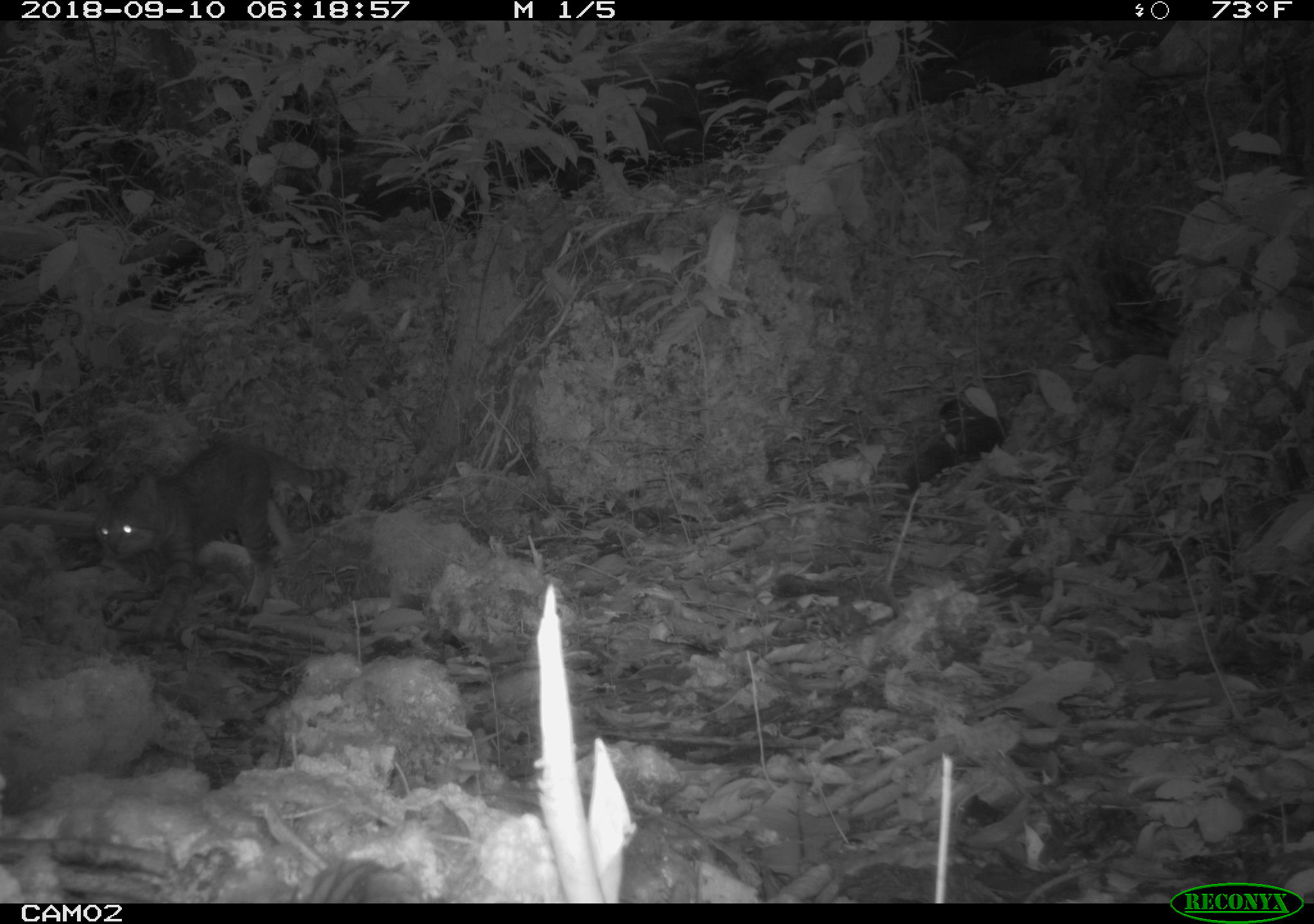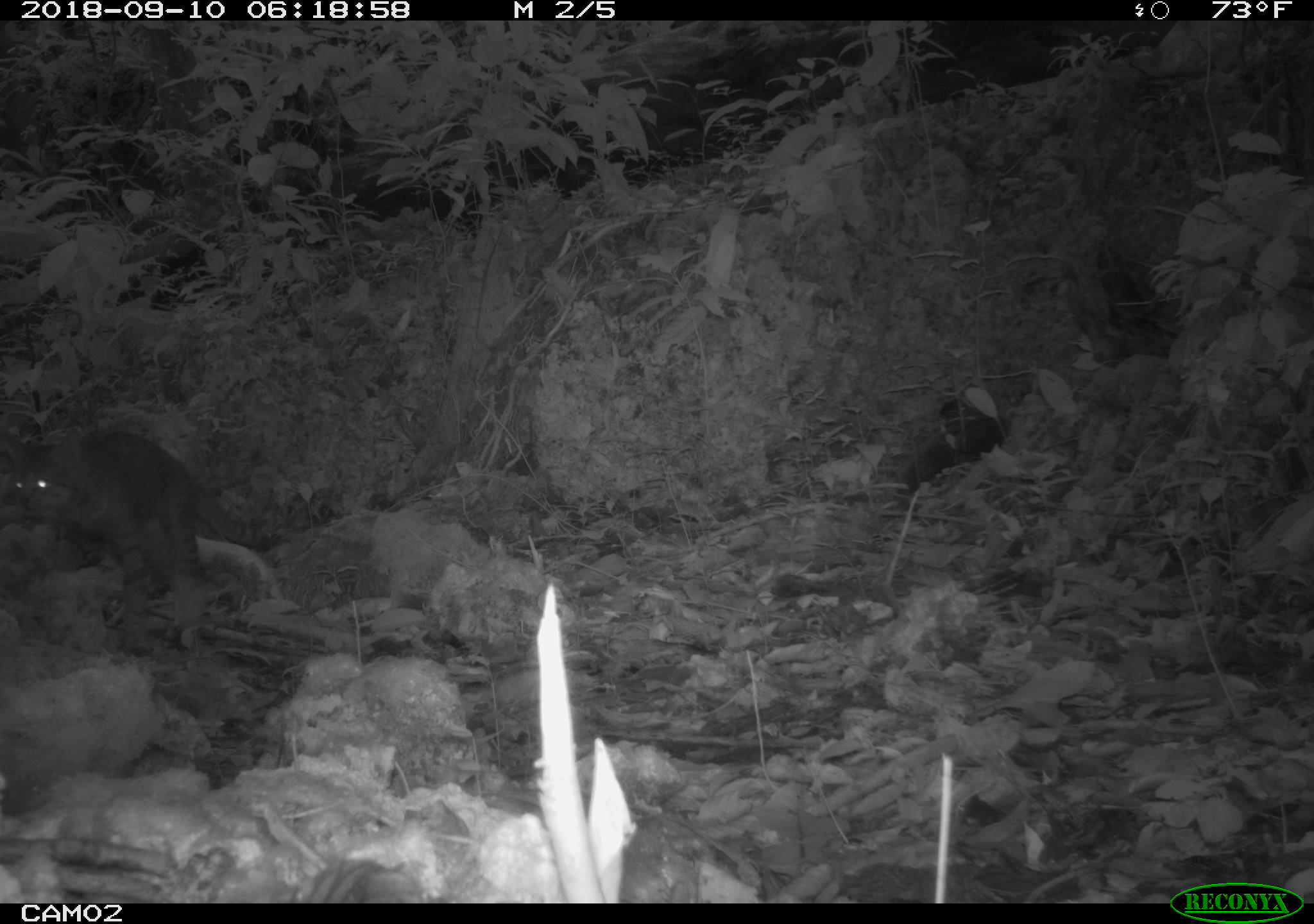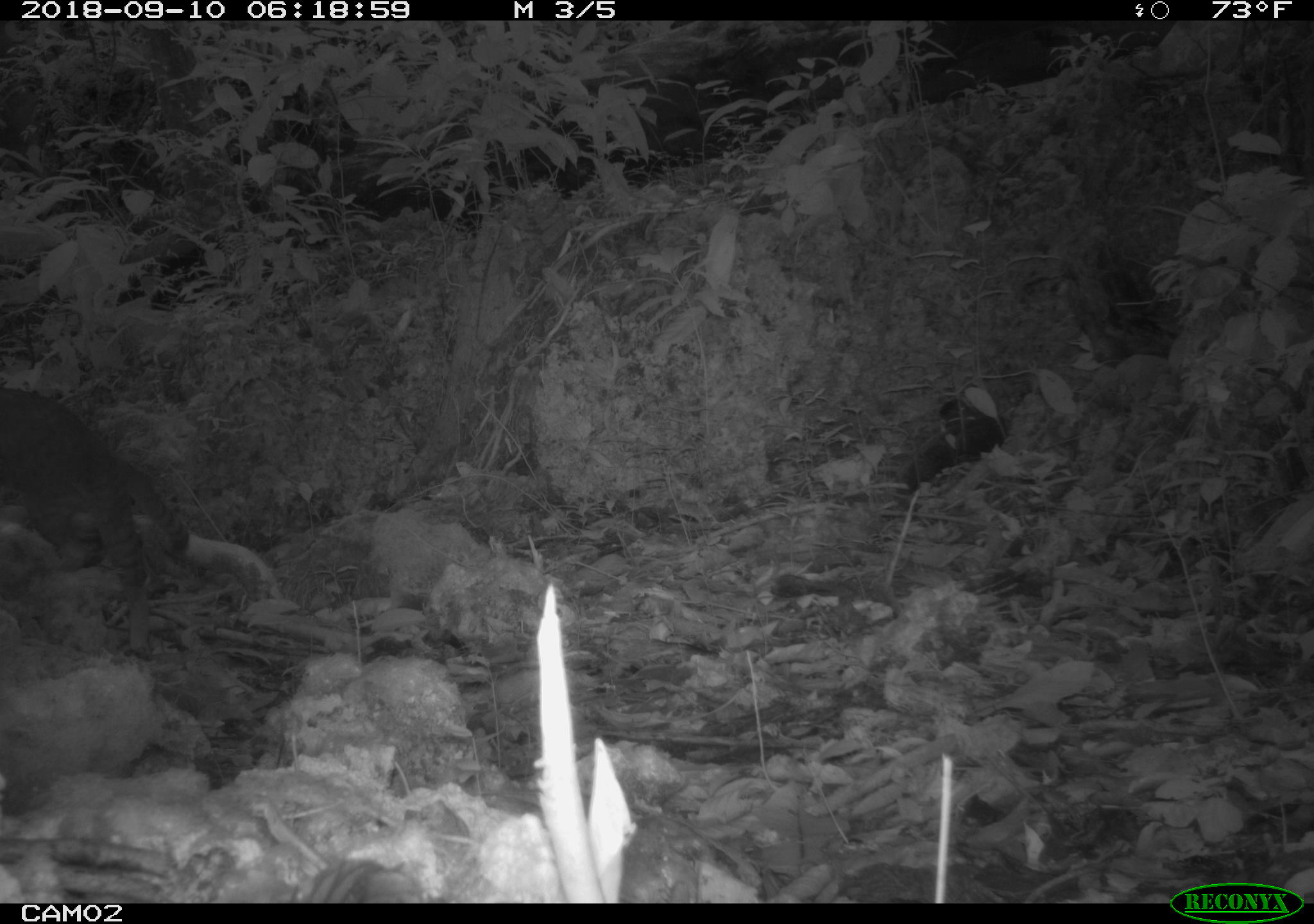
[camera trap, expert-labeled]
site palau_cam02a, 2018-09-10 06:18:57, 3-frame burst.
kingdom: Animalia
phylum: Chordata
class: Mammalia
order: Carnivora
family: Felidae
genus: Felis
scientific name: Felis catus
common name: cat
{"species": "cat (Felis catus)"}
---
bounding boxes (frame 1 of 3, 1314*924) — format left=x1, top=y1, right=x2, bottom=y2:
cat: left=92, top=436, right=347, bottom=641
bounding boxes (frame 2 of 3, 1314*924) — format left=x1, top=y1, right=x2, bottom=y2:
cat: left=4, top=420, right=258, bottom=651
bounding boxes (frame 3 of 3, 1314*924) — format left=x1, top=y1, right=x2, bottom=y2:
cat: left=0, top=383, right=185, bottom=657